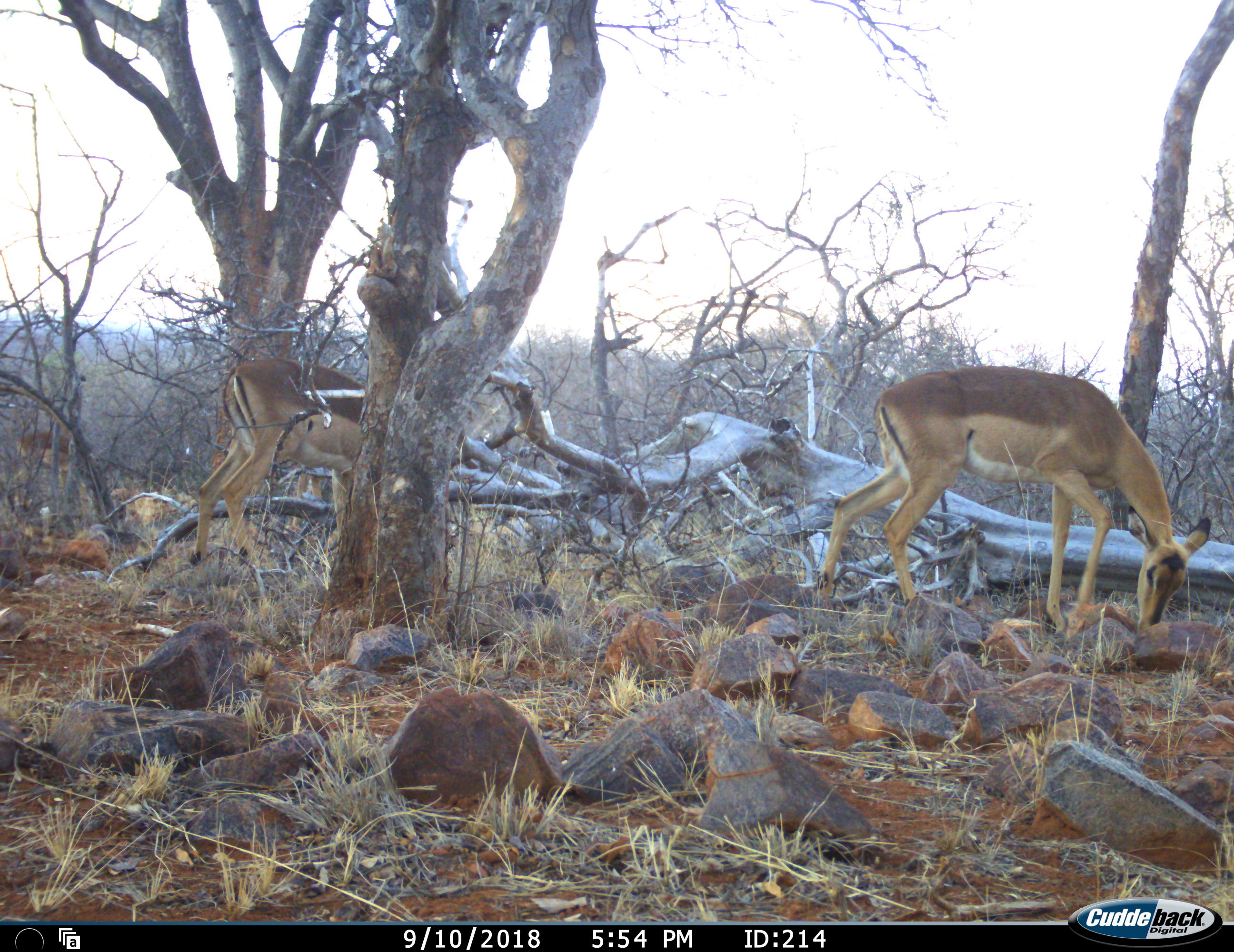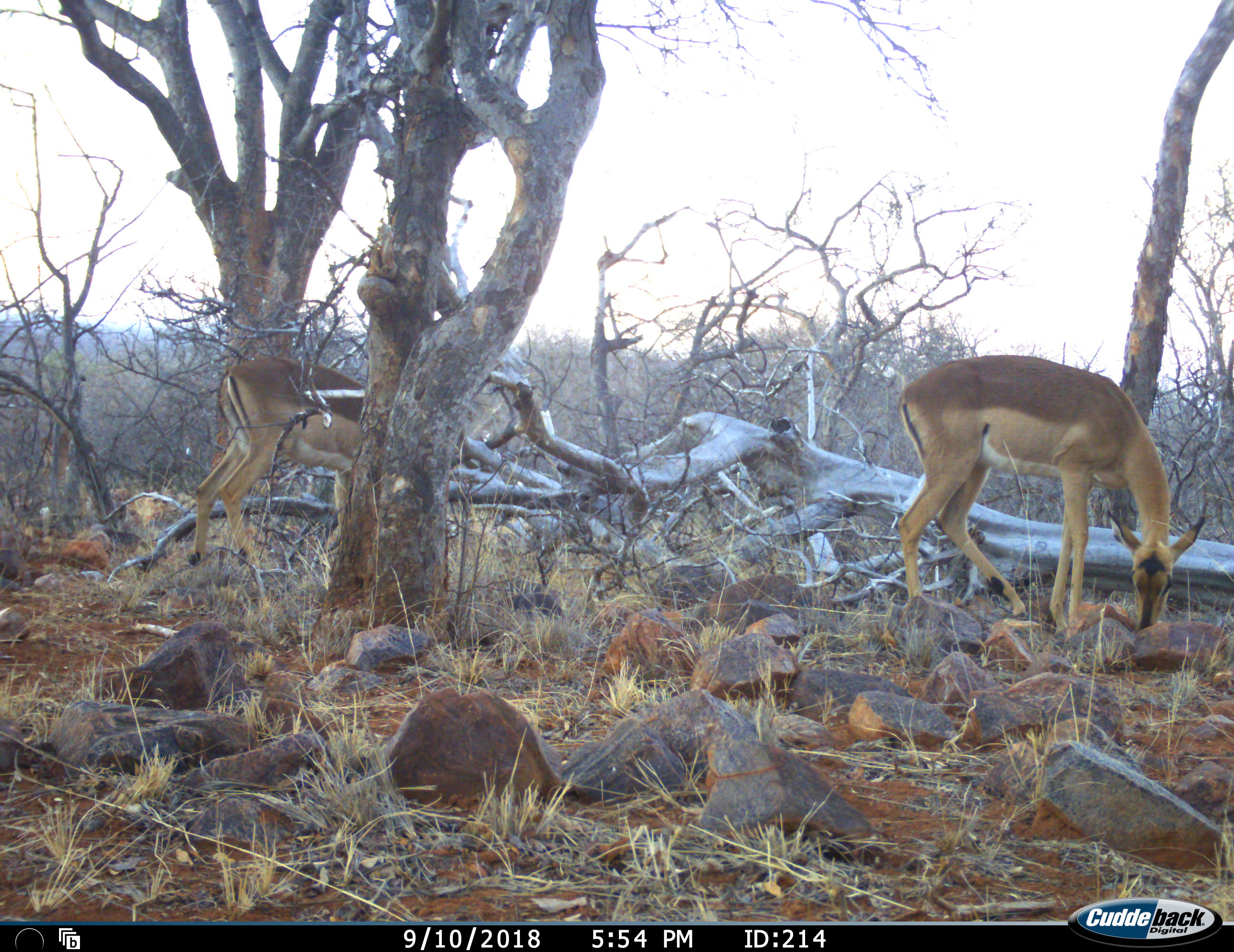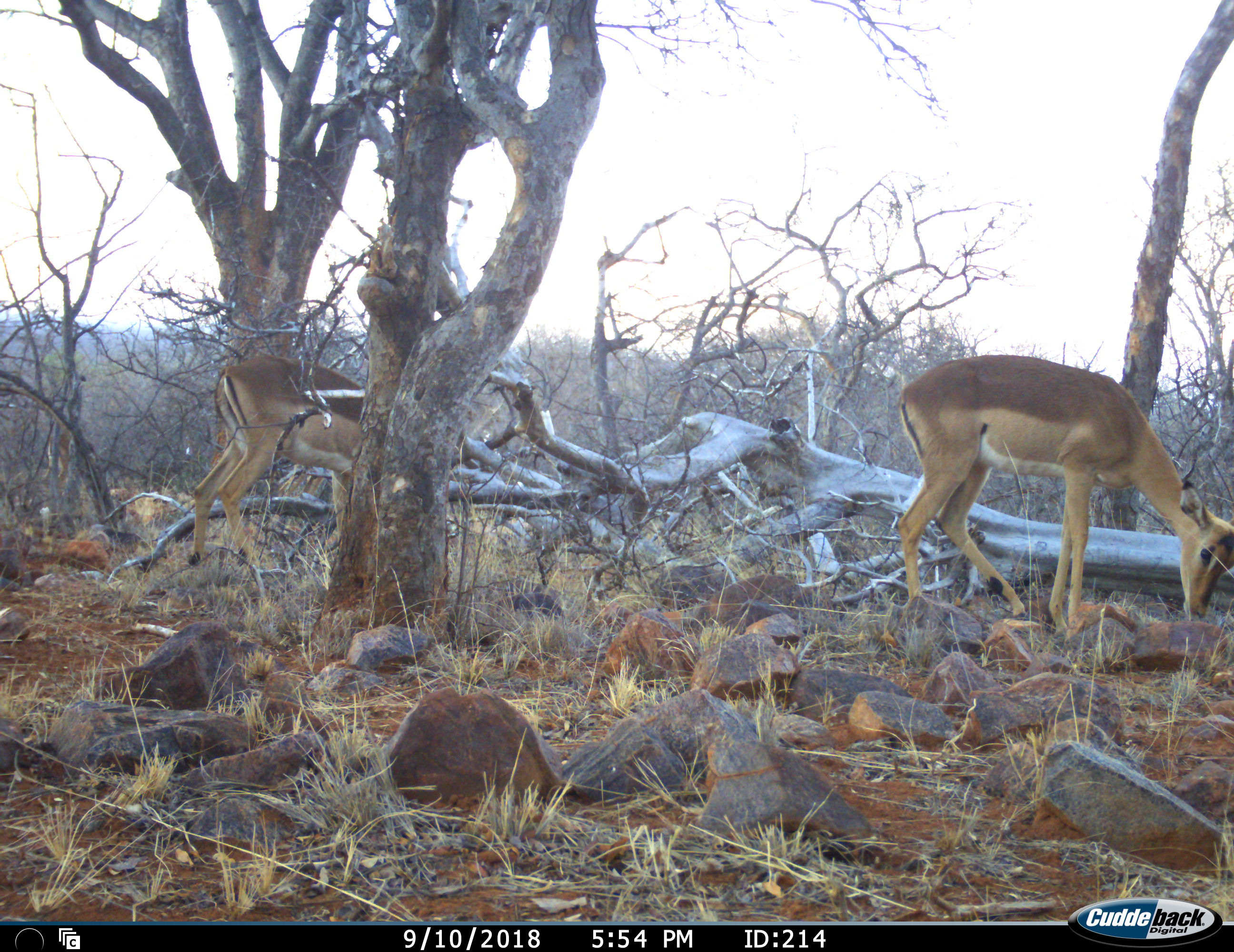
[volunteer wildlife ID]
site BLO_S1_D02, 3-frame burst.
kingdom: Animalia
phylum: Chordata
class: Mammalia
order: Artiodactyla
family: Bovidae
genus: Aepyceros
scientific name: Aepyceros melampus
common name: impala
Impala (Aepyceros melampus), count 3. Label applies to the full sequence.